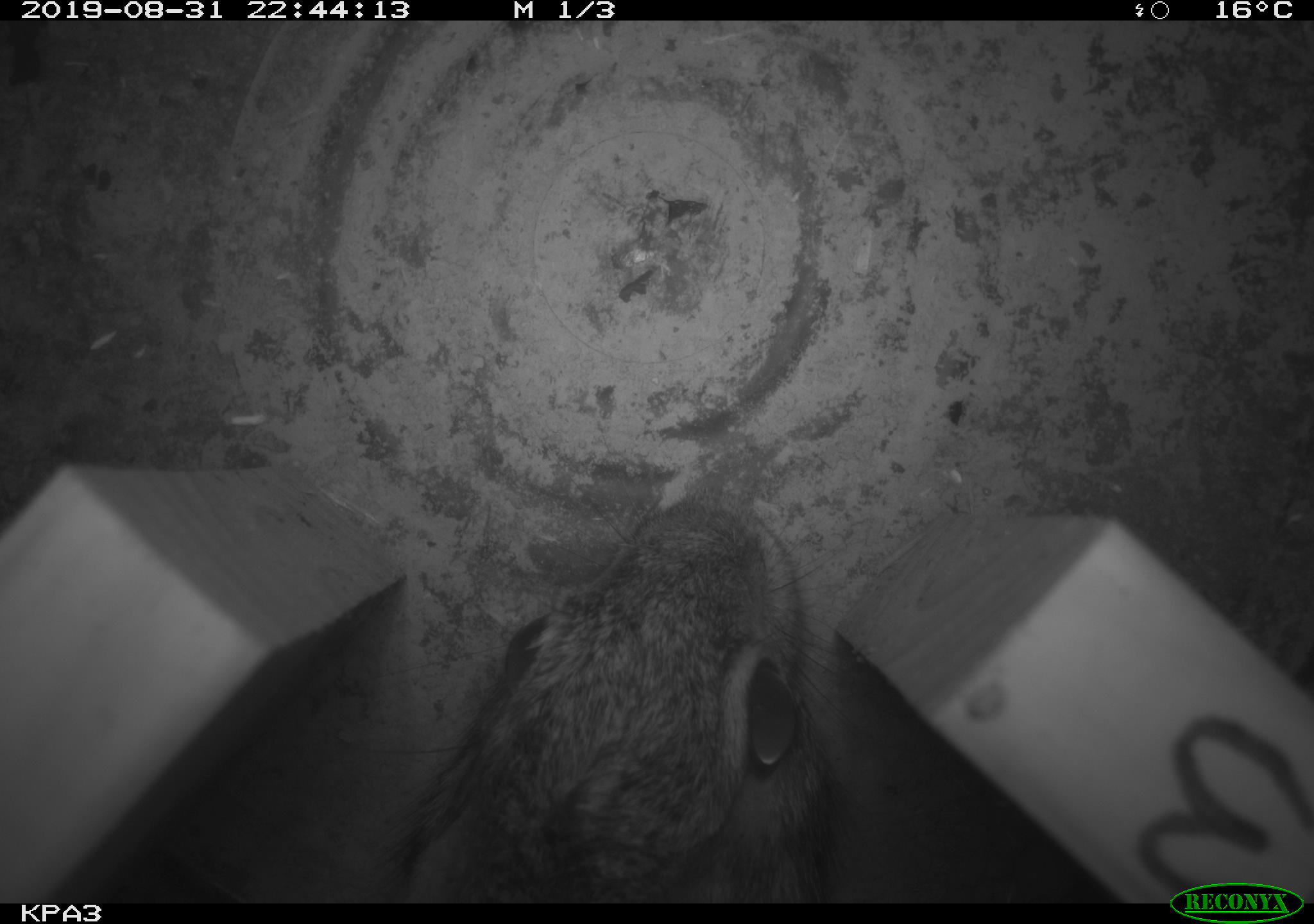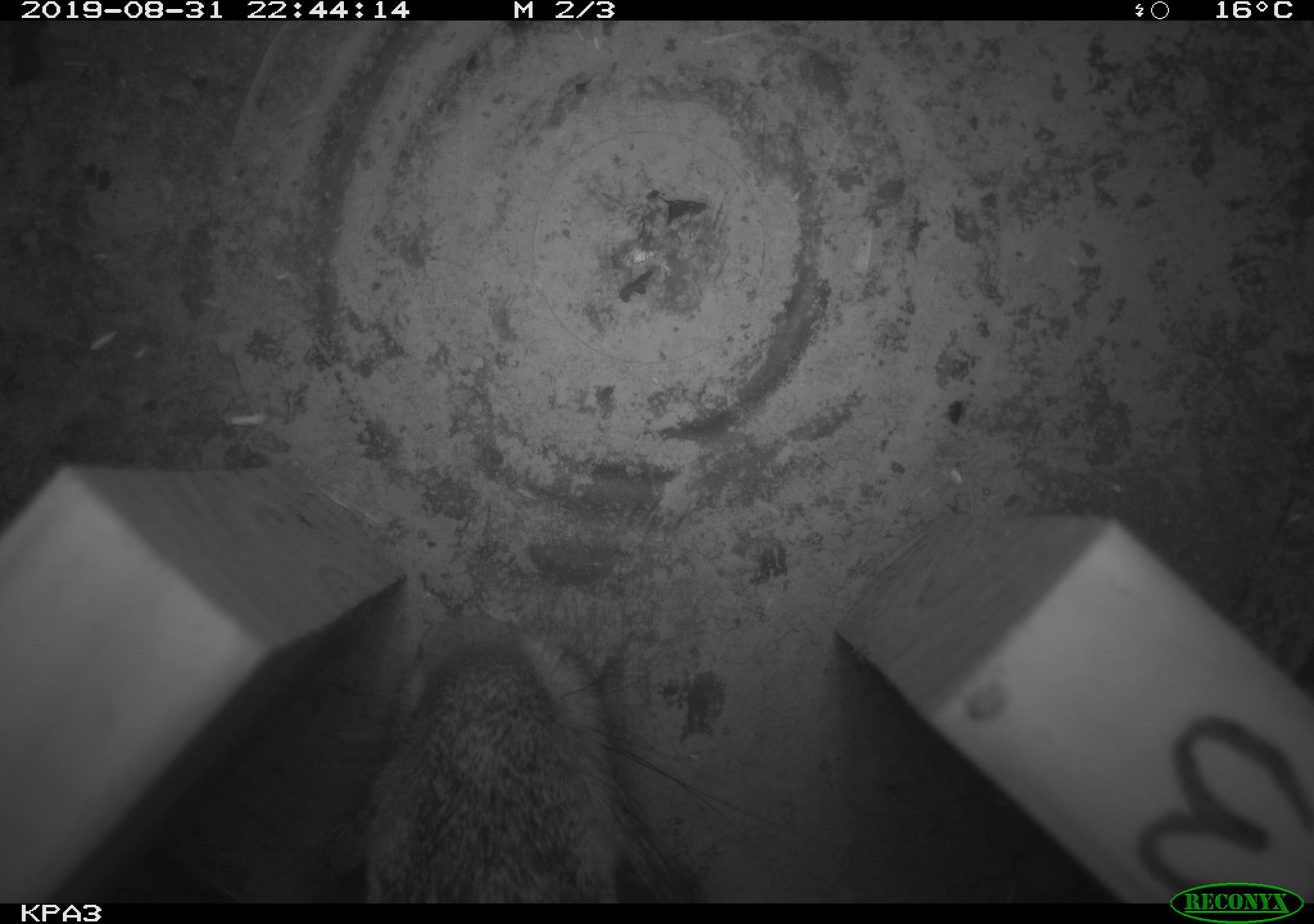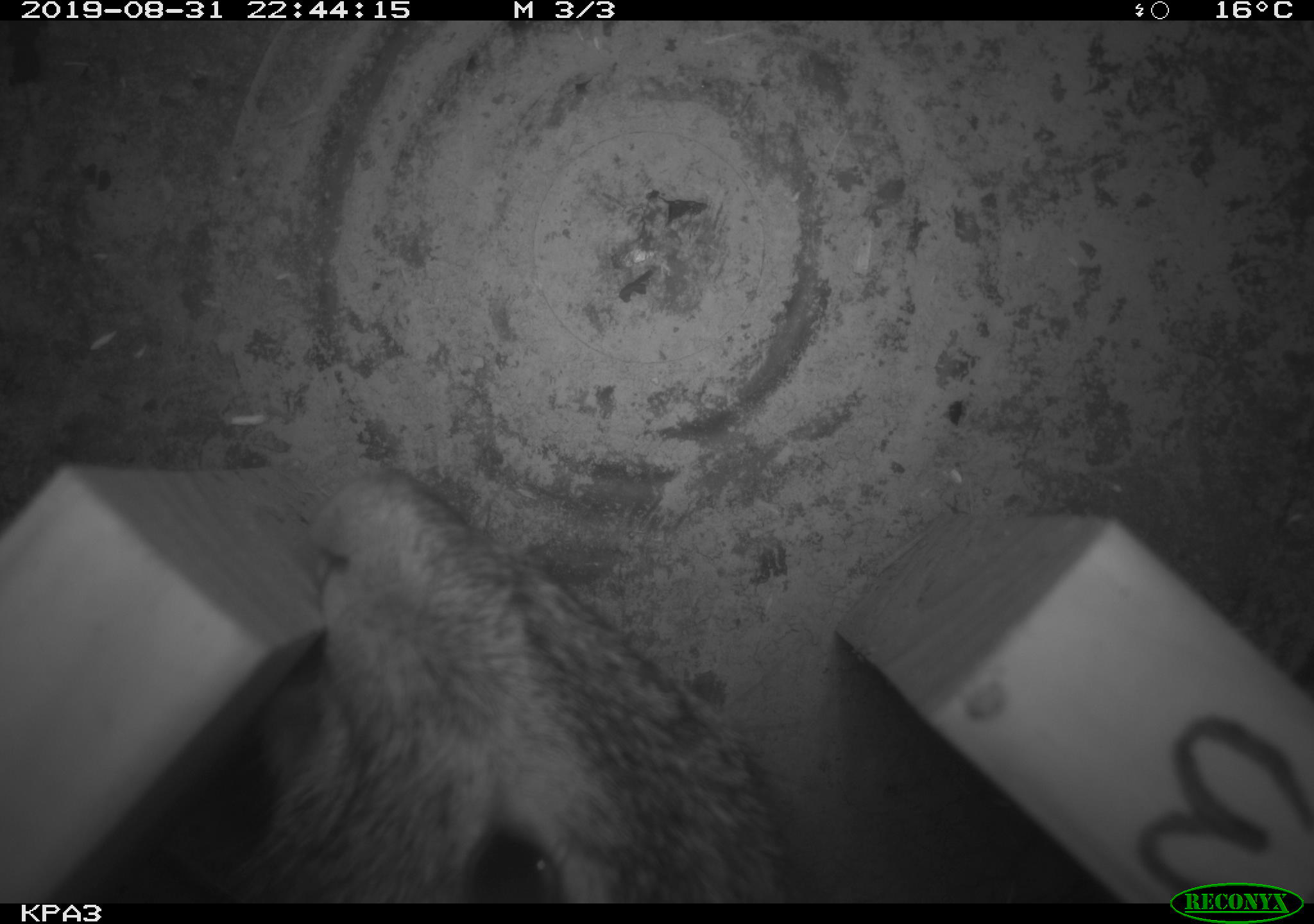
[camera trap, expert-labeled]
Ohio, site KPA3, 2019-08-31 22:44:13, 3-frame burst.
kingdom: Animalia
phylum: Chordata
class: Mammalia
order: Lagomorpha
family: Leporidae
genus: Sylvilagus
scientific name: Sylvilagus floridanus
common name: eastern cottontail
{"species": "eastern cottontail (Sylvilagus floridanus)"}